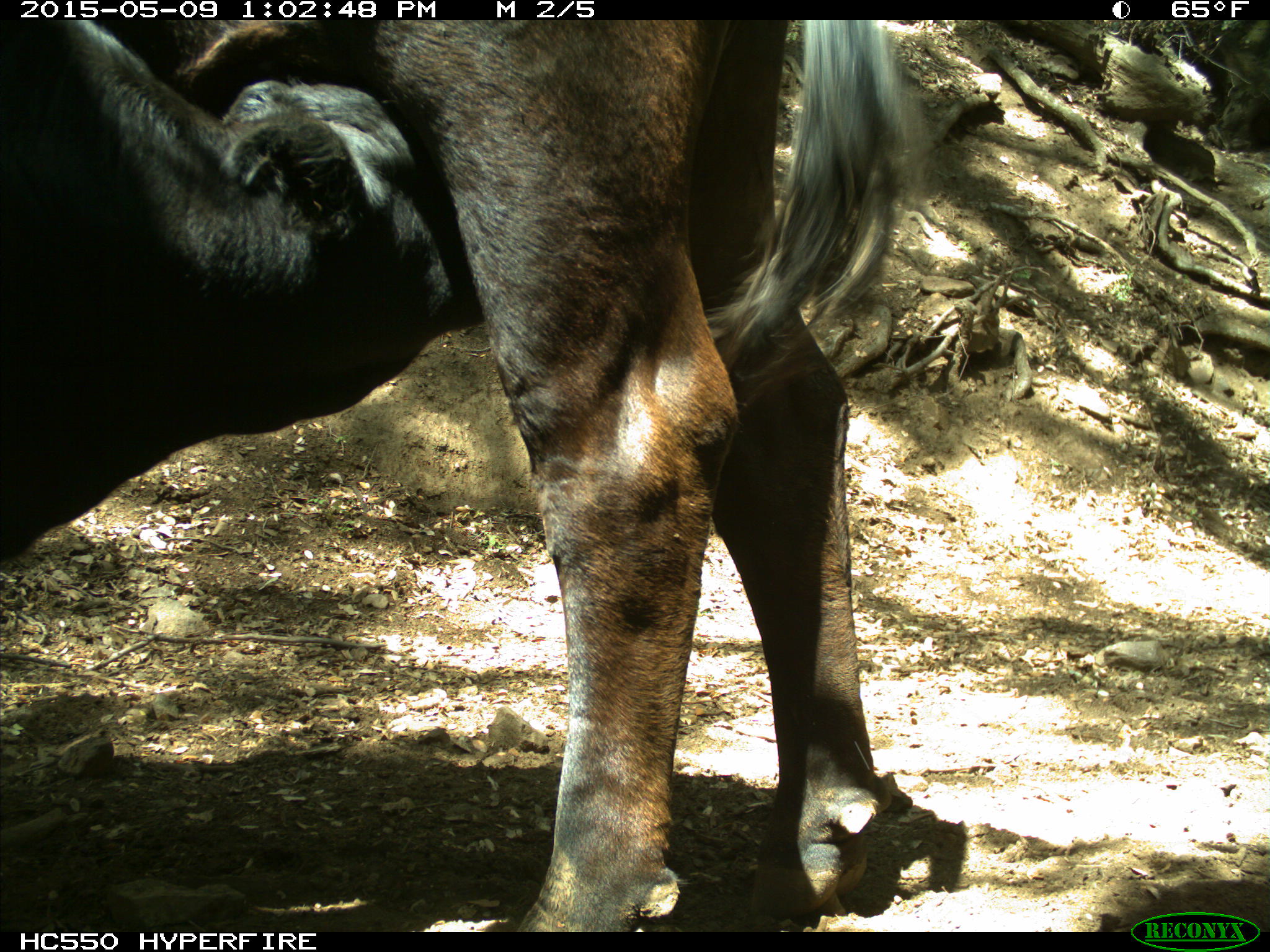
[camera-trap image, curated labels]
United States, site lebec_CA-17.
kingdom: Animalia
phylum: Chordata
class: Mammalia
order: Artiodactyla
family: Bovidae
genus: Bos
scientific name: Bos taurus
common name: domestic cow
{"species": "Bos taurus (domestic cow)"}